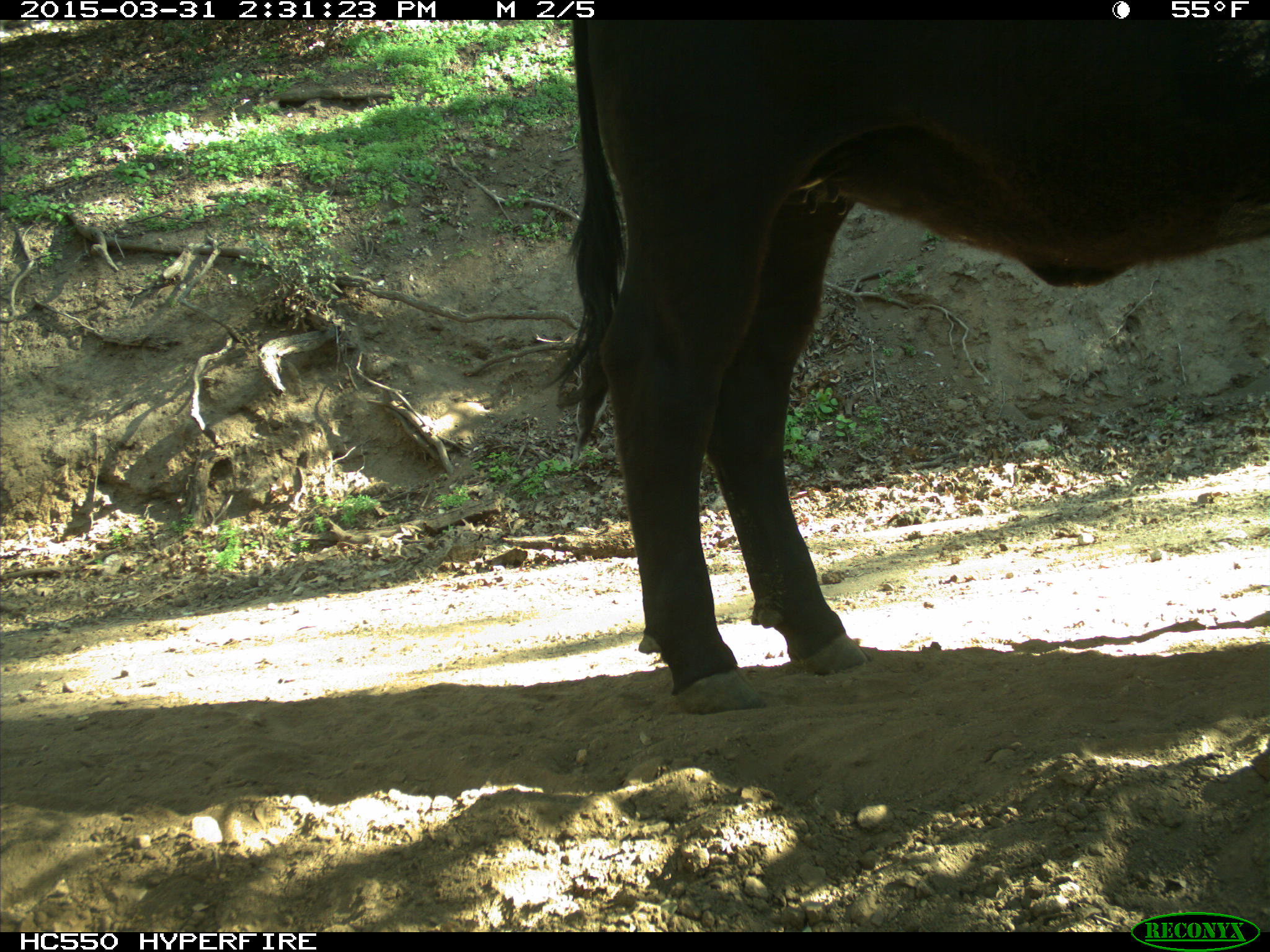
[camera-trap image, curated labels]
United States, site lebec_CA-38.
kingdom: Animalia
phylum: Chordata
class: Mammalia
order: Artiodactyla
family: Bovidae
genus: Bos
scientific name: Bos taurus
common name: domestic cow